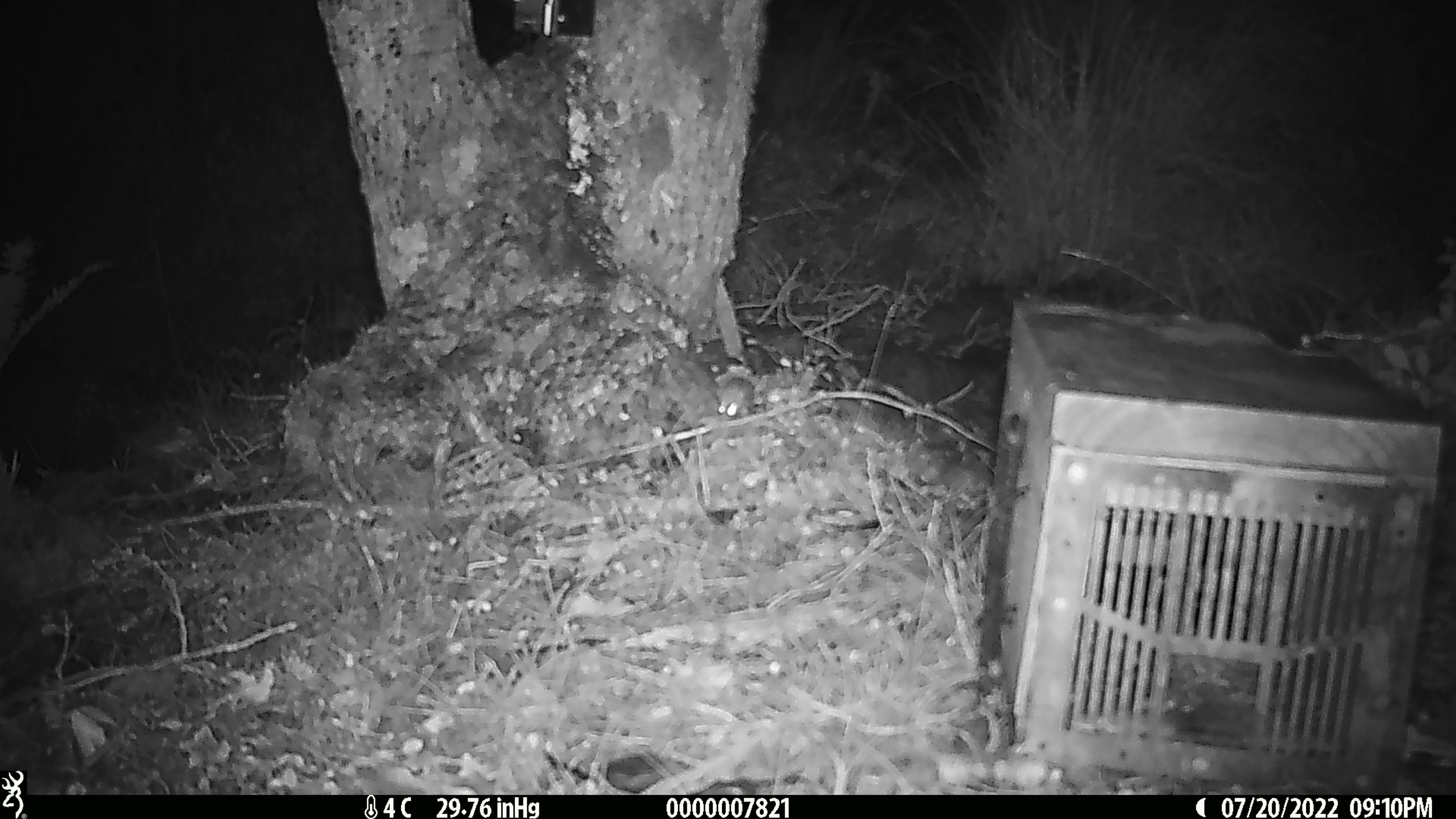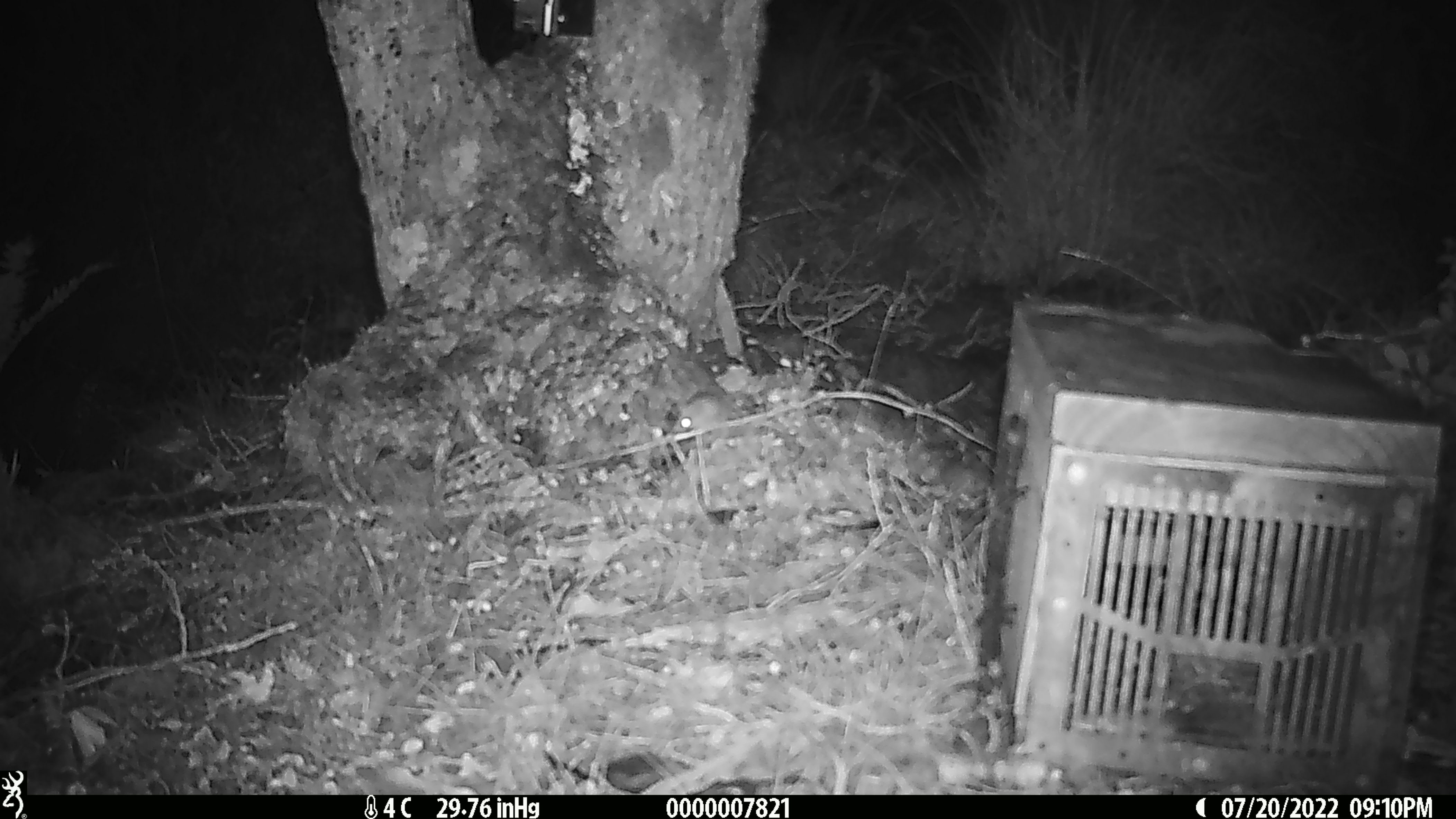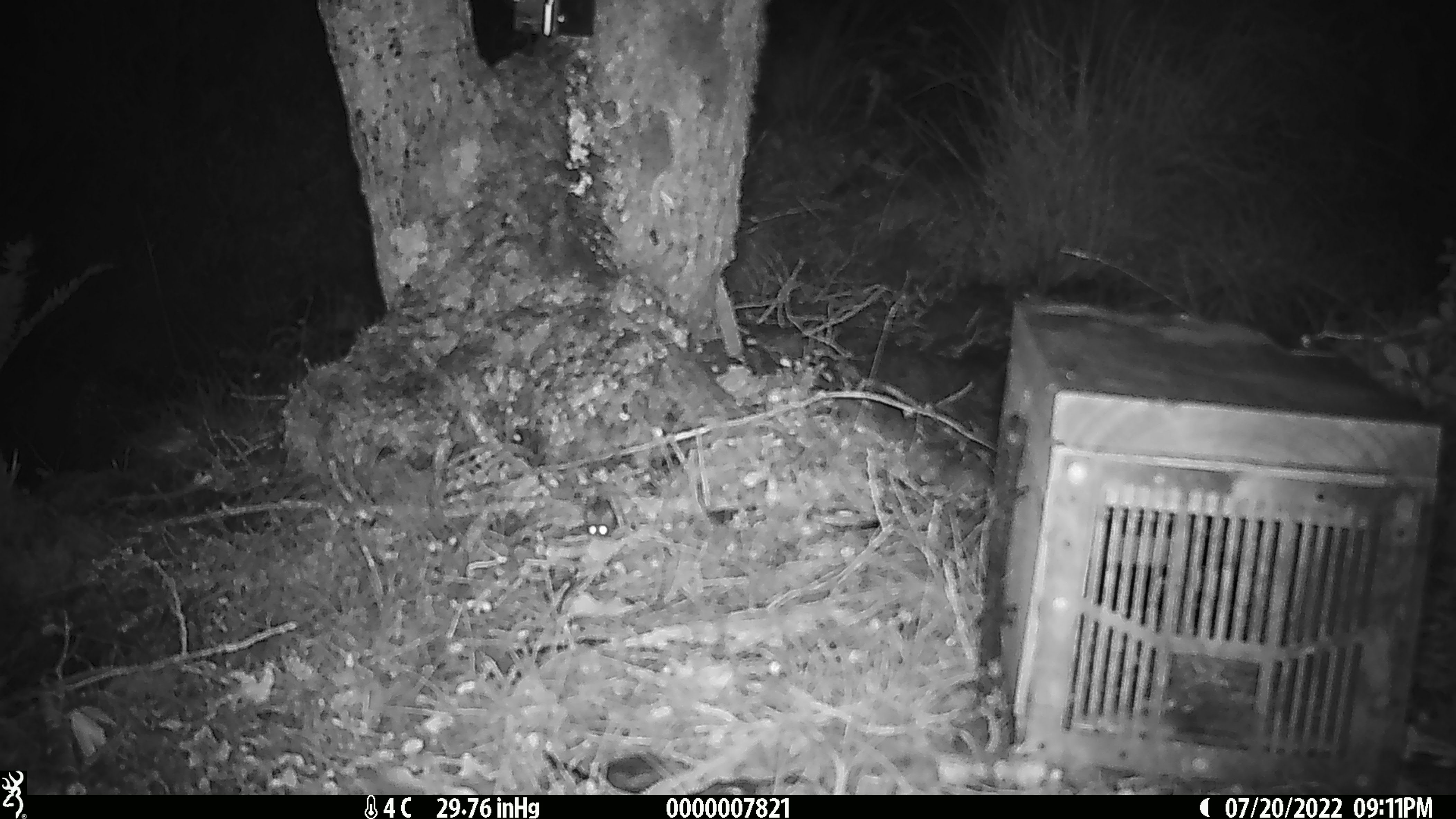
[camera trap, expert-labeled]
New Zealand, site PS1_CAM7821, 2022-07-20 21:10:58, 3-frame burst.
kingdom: Animalia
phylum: Chordata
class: Mammalia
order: Rodentia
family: Muridae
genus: Mus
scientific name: Mus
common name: mouse